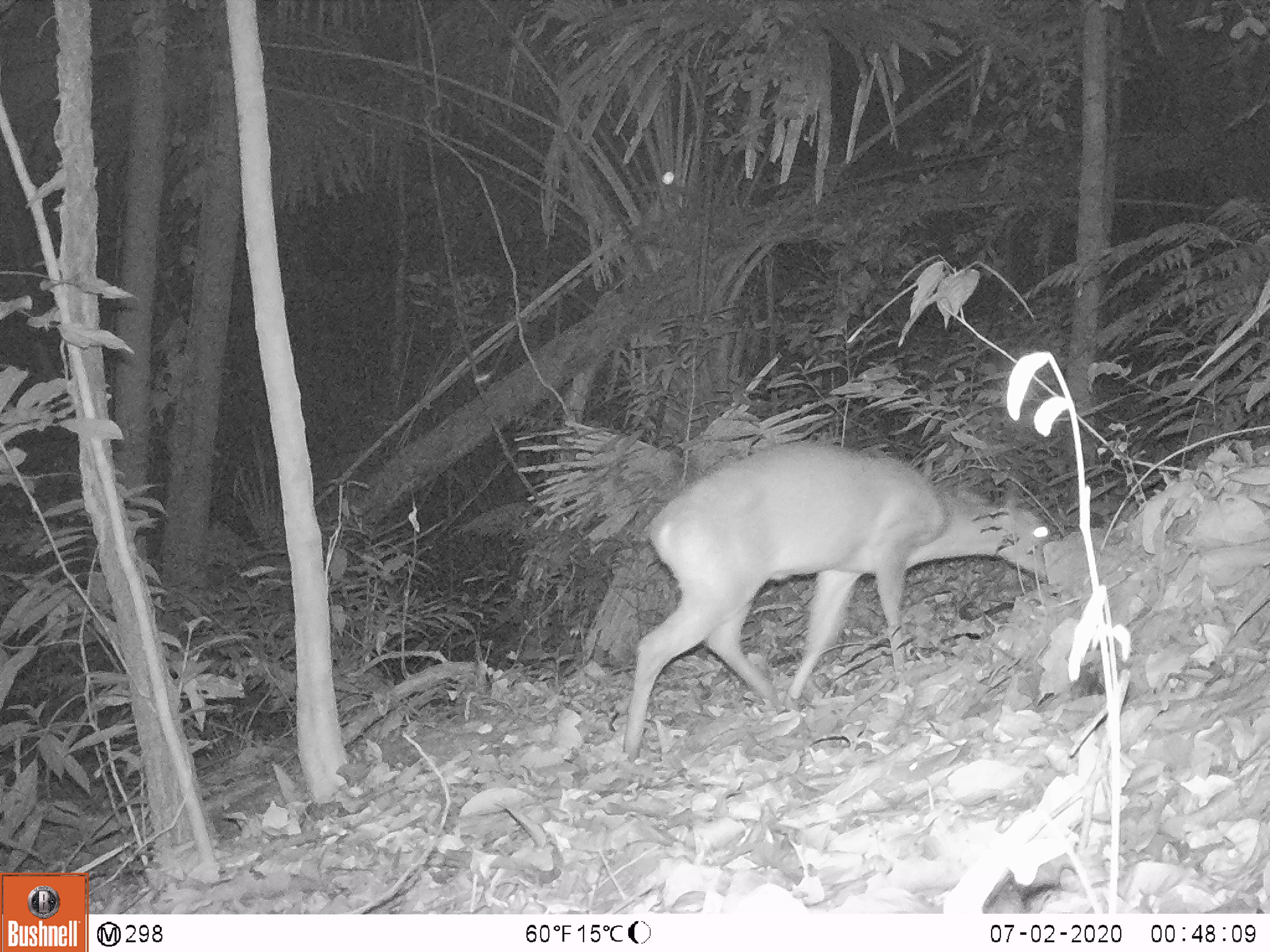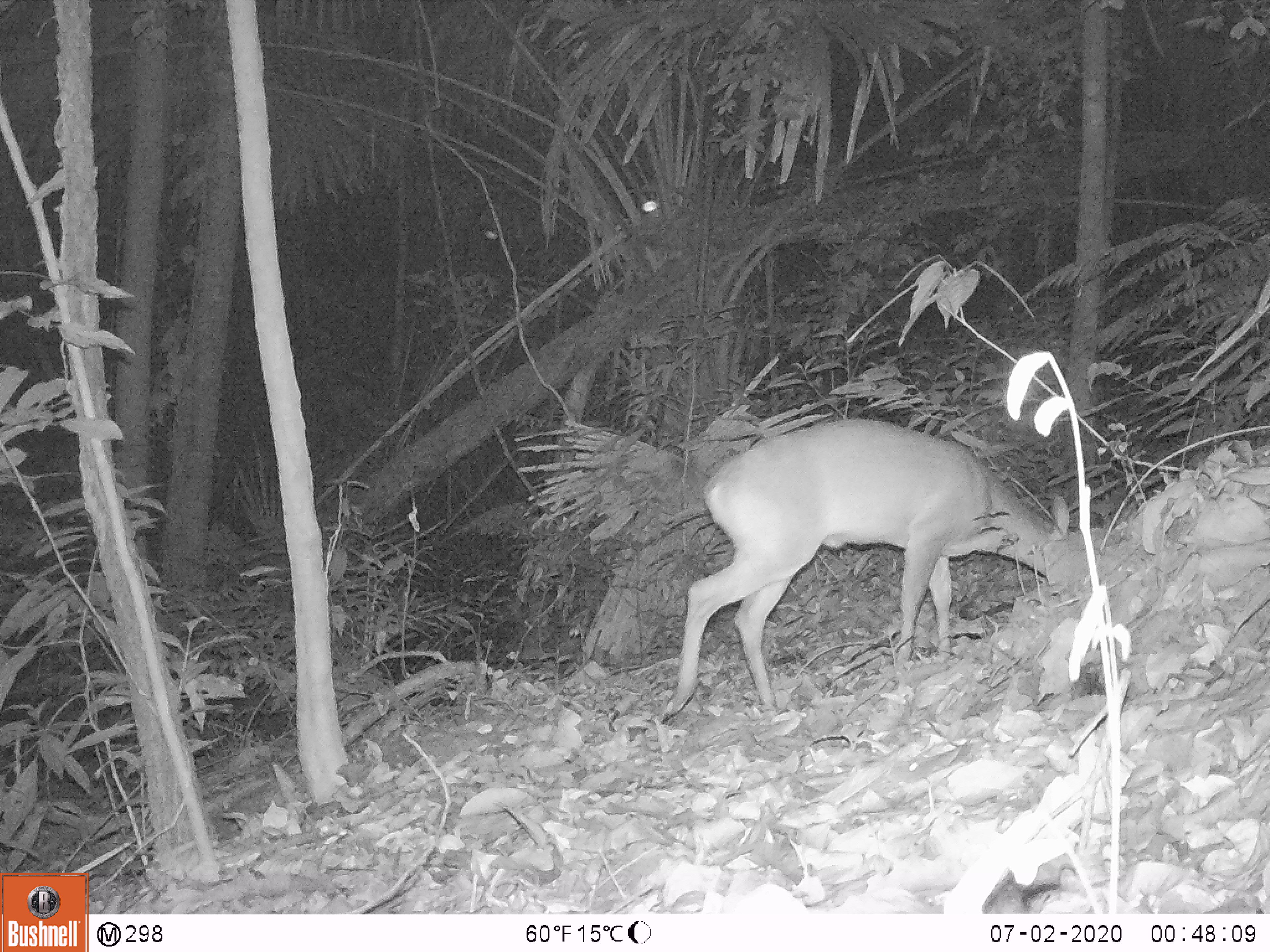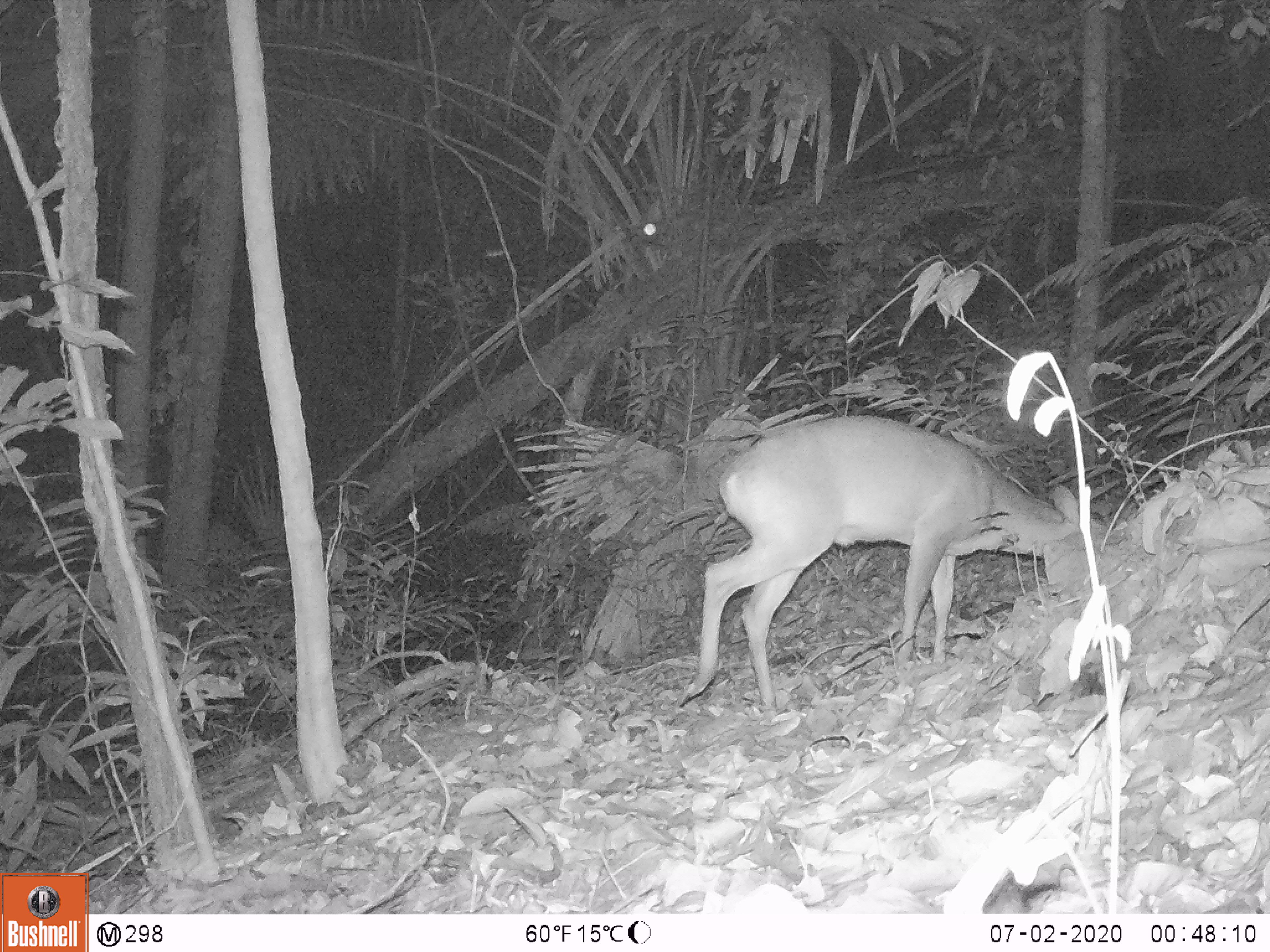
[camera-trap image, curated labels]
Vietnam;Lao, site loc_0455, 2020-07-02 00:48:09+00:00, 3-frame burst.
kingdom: Animalia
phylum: Chordata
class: Mammalia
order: Artiodactyla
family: Cervidae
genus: Muntiacus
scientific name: Muntiacus vuquangensis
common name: large-antlered muntjac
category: large antlered muntjac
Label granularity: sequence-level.